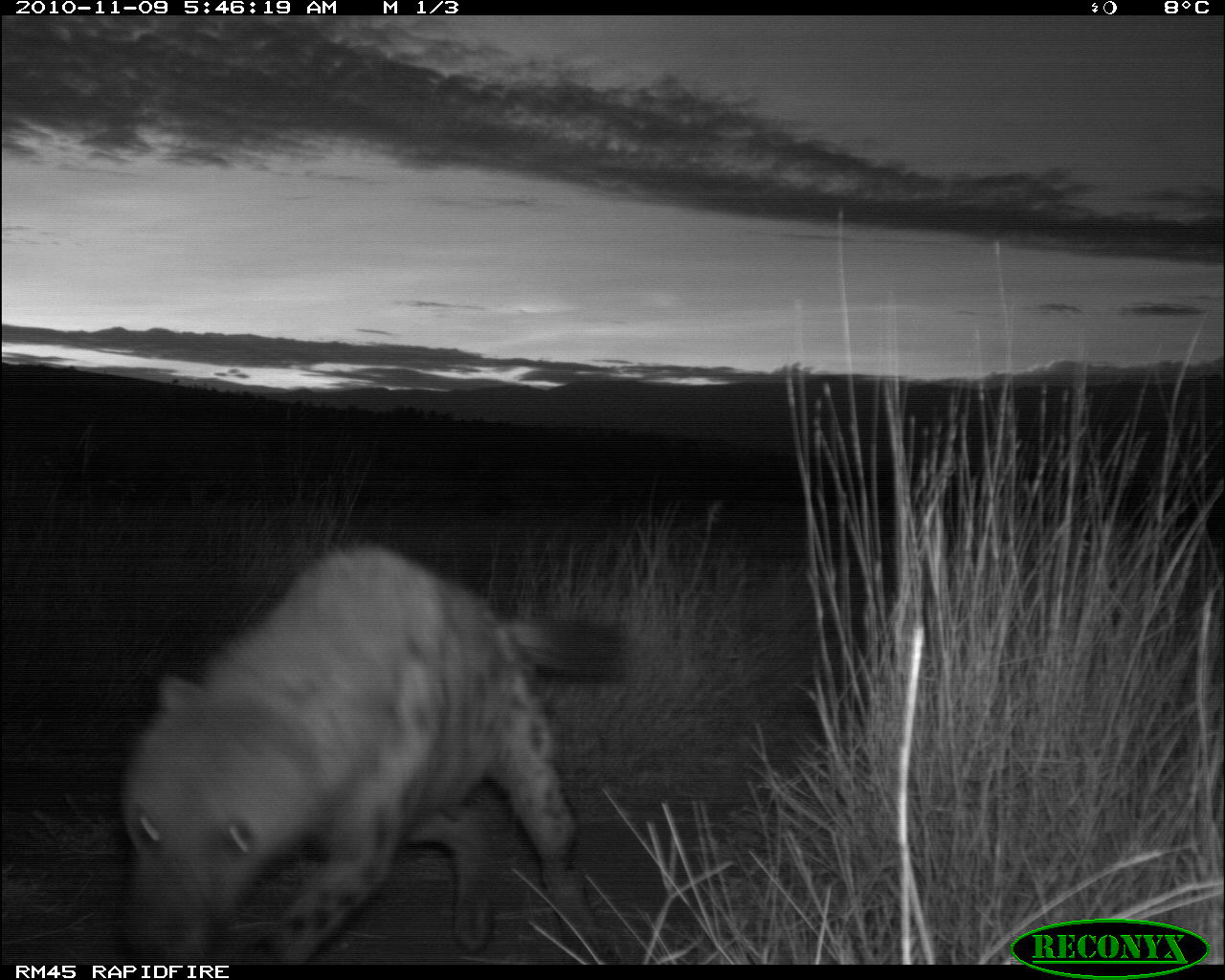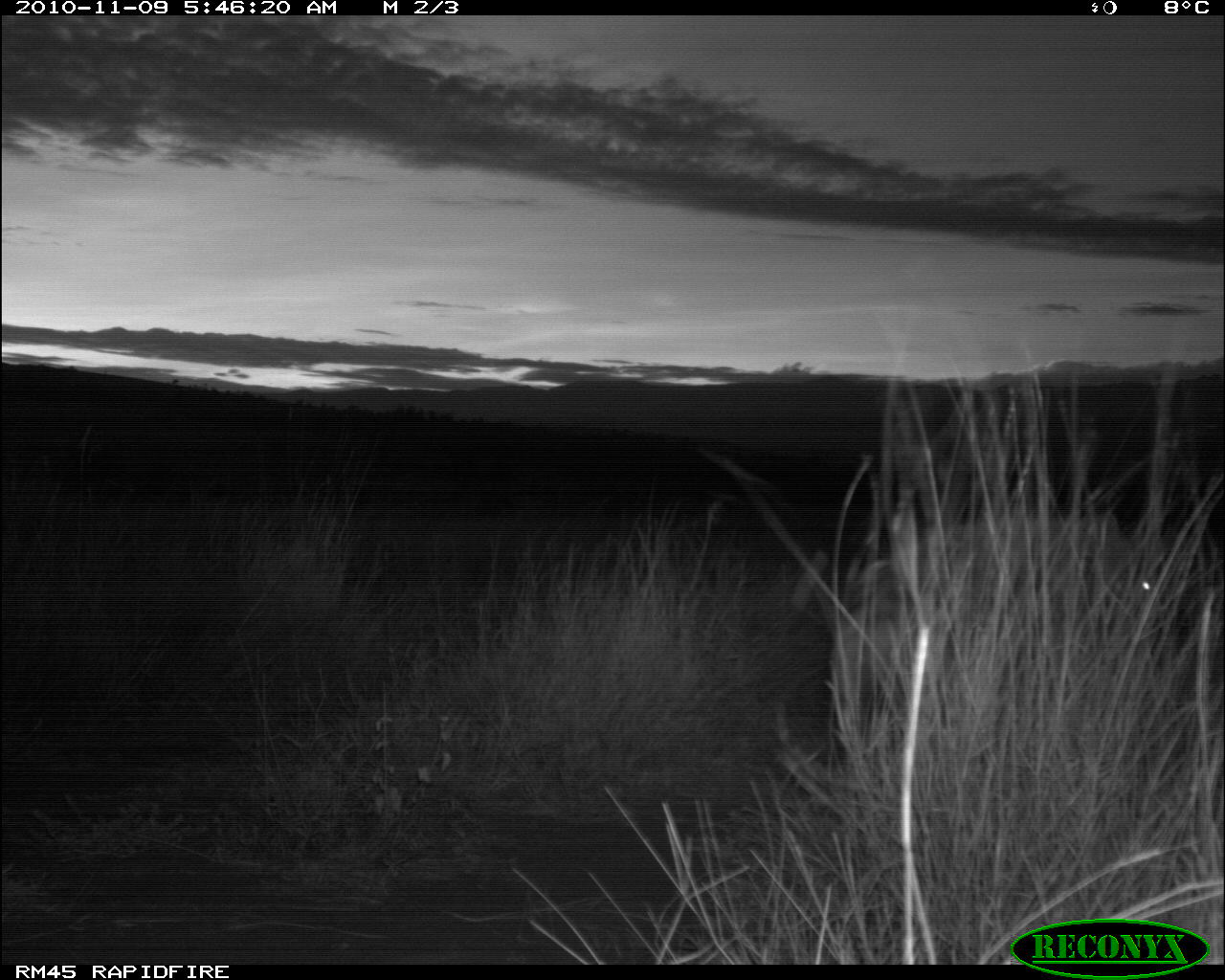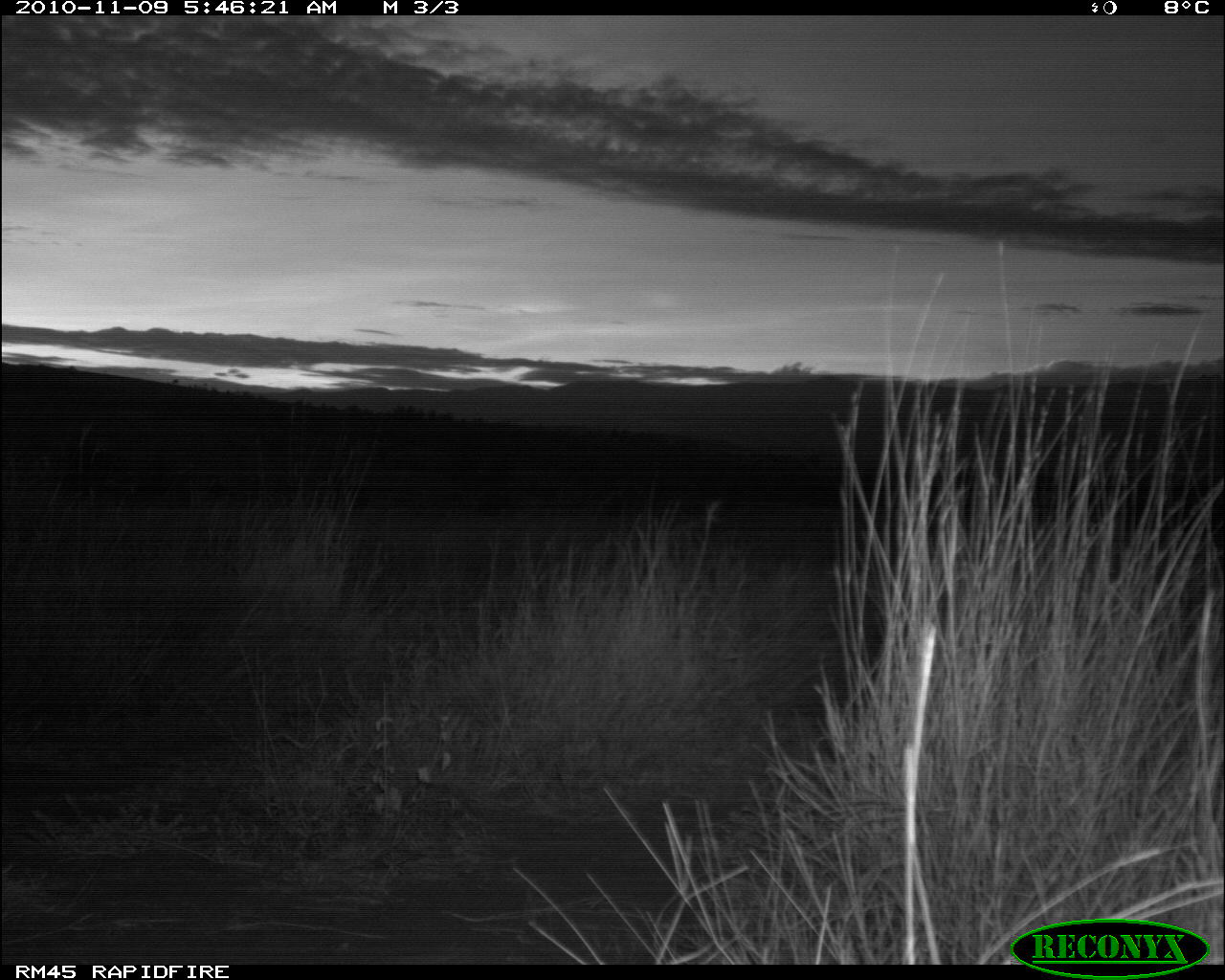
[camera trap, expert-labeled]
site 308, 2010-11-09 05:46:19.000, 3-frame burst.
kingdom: Animalia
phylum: Chordata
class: Mammalia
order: Carnivora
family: Hyaenidae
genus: Crocuta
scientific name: Crocuta crocuta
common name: spotted hyena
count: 1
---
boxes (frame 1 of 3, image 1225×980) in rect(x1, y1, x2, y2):
crocuta crocuta: rect(117, 541, 627, 964)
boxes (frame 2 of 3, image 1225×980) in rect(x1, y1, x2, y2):
crocuta crocuta: rect(901, 506, 1165, 606)